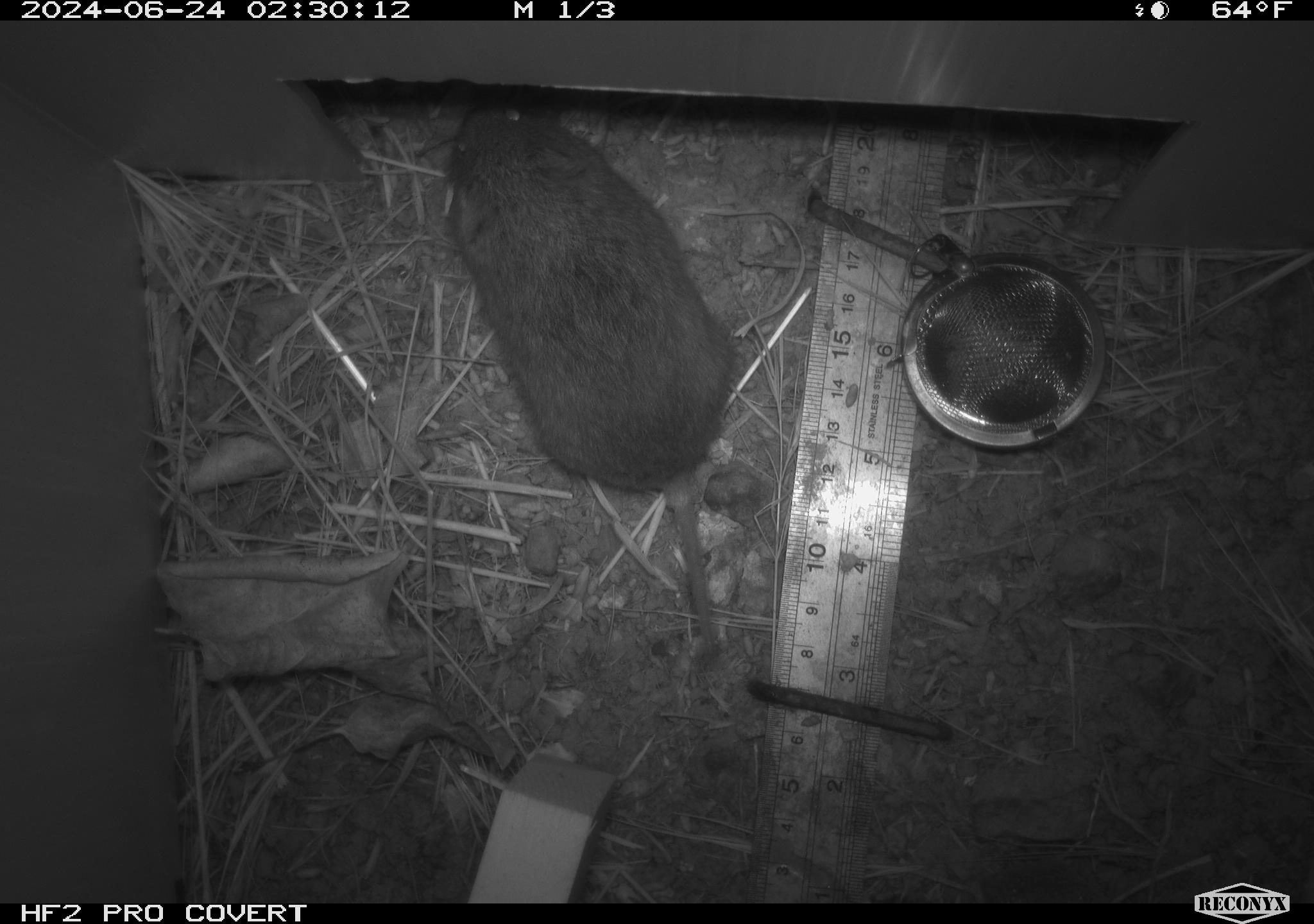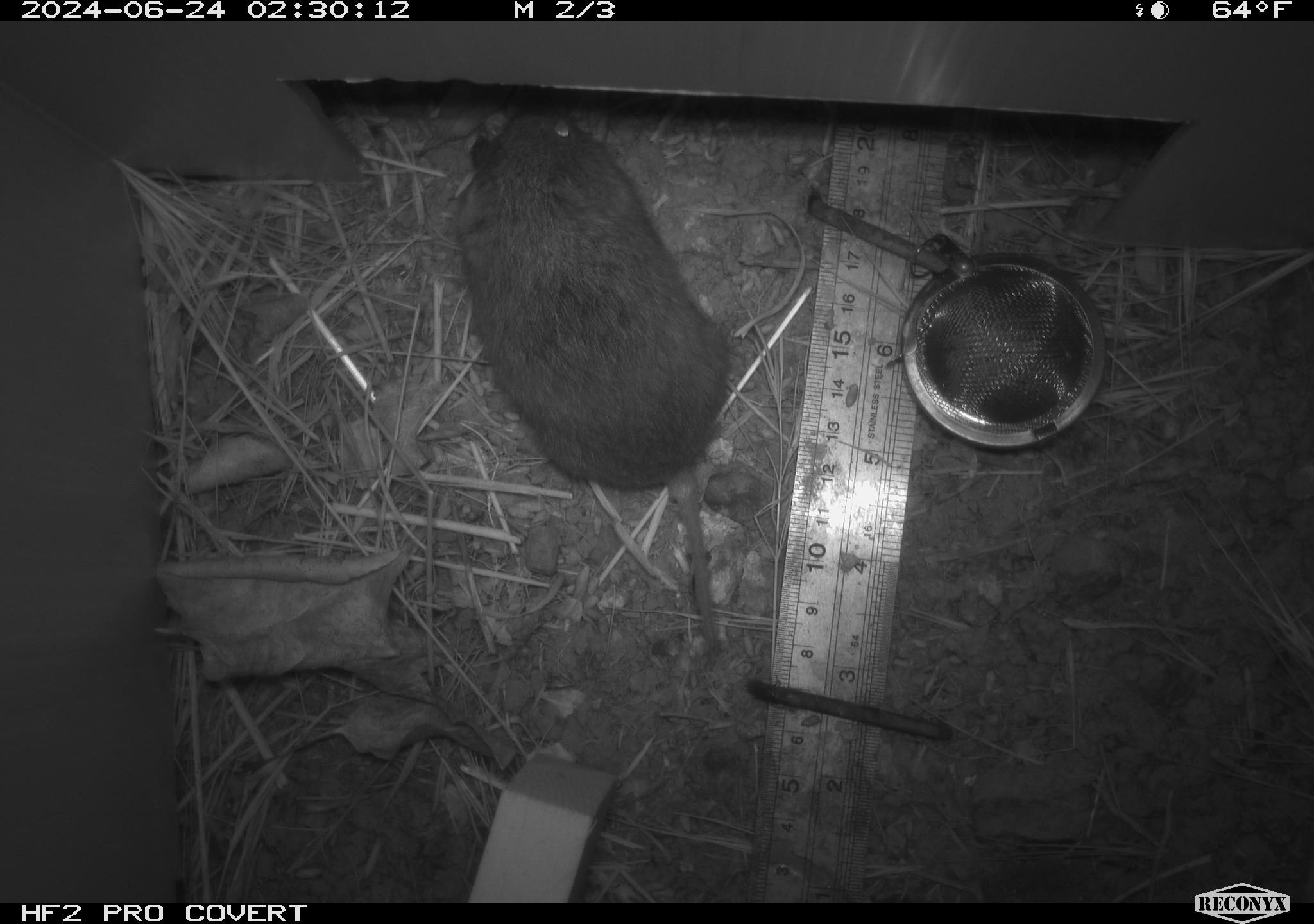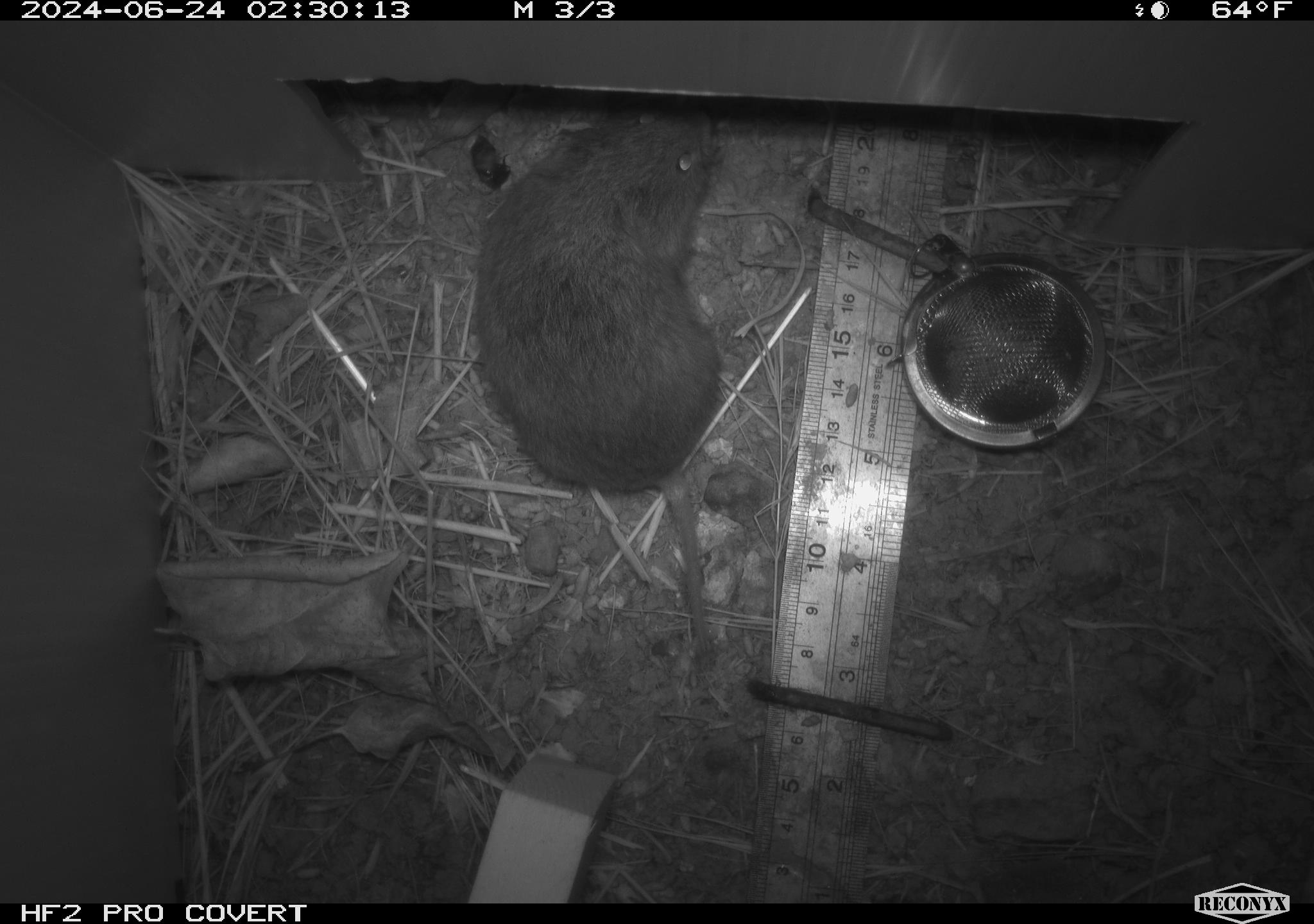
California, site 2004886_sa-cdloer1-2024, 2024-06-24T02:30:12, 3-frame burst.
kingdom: Animalia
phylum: Chordata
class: Mammalia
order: Rodentia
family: Cricetidae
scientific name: Arvicolinae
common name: voles, lemmings, and muskrats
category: arvicolinae subfamily